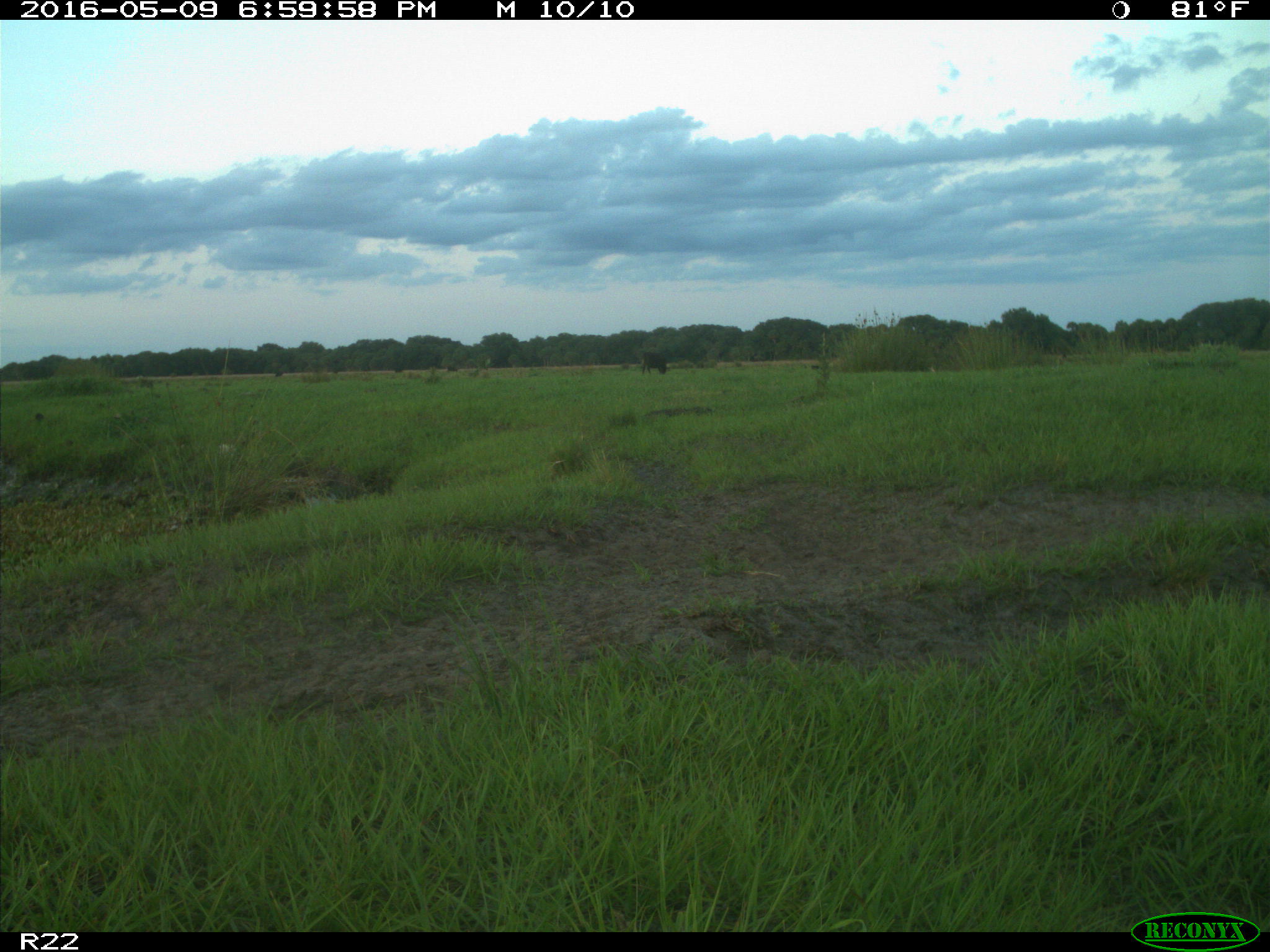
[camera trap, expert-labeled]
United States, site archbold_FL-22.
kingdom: Animalia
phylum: Chordata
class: Mammalia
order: Artiodactyla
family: Bovidae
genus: Bos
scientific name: Bos taurus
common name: domestic cow